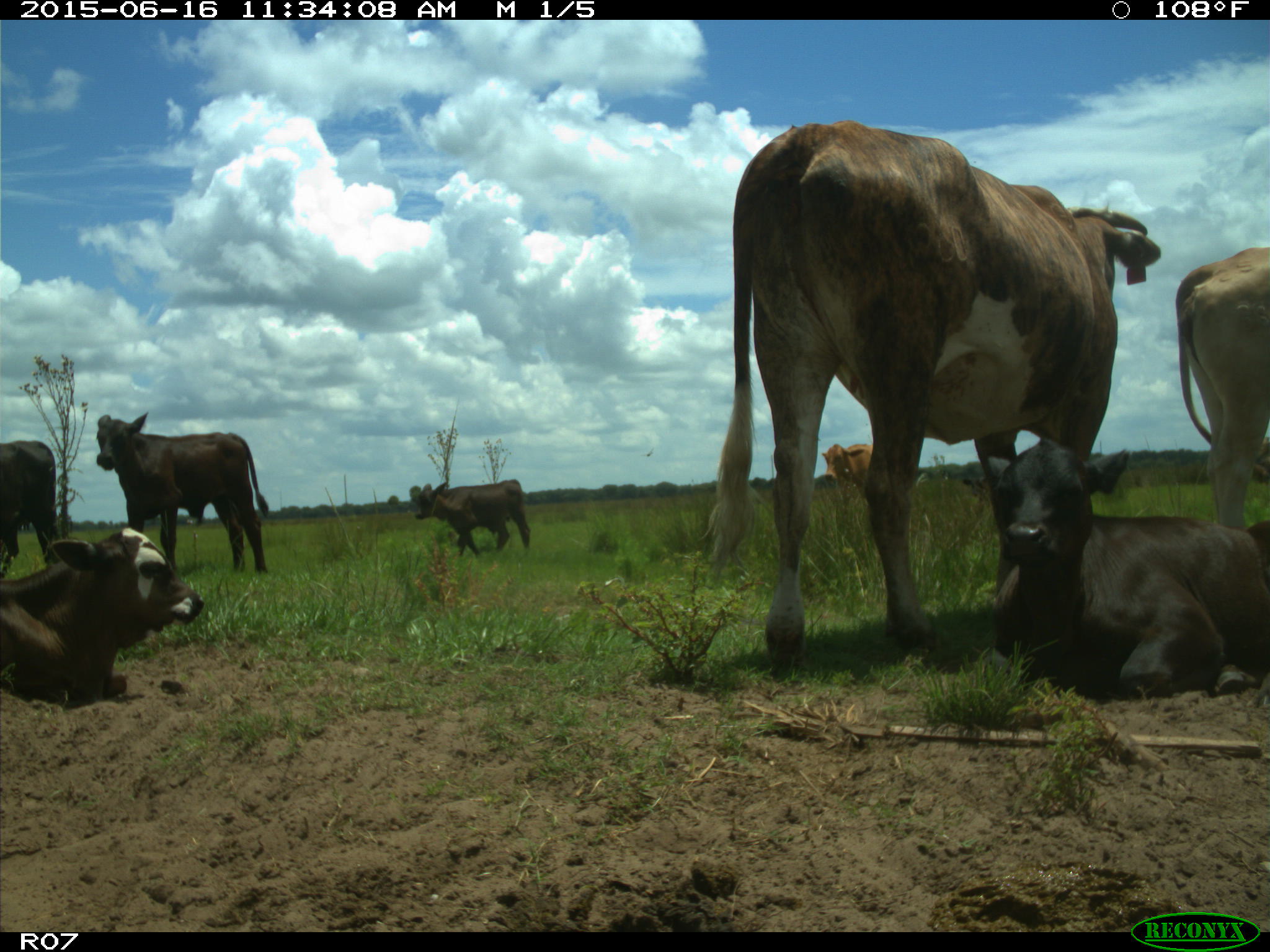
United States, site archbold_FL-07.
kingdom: Animalia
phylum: Chordata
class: Mammalia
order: Artiodactyla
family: Bovidae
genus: Bos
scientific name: Bos taurus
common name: domestic cow